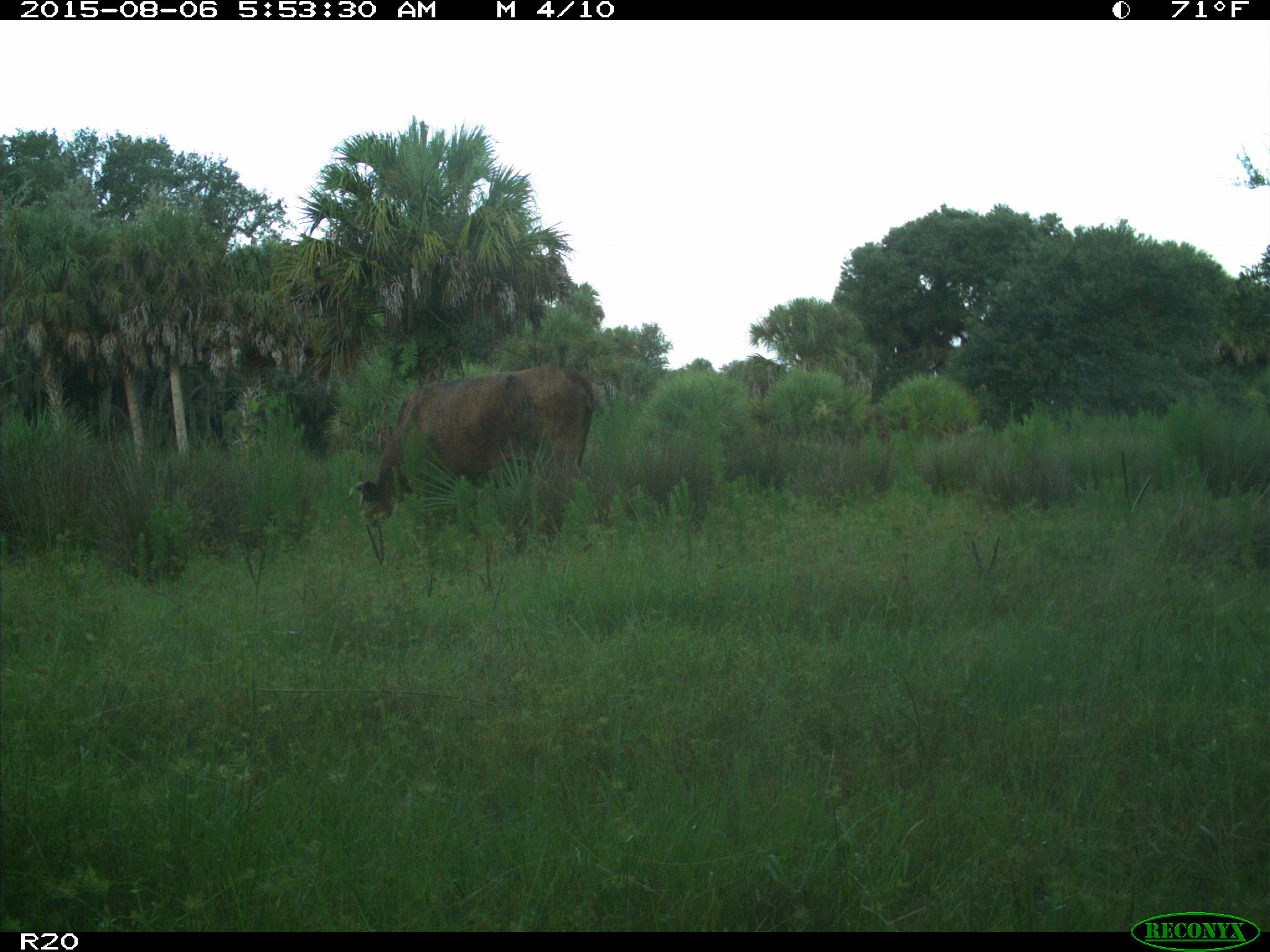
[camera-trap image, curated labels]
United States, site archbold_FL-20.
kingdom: Animalia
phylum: Chordata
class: Mammalia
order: Artiodactyla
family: Bovidae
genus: Bos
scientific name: Bos taurus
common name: domestic cow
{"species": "Bos taurus (domestic cow)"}